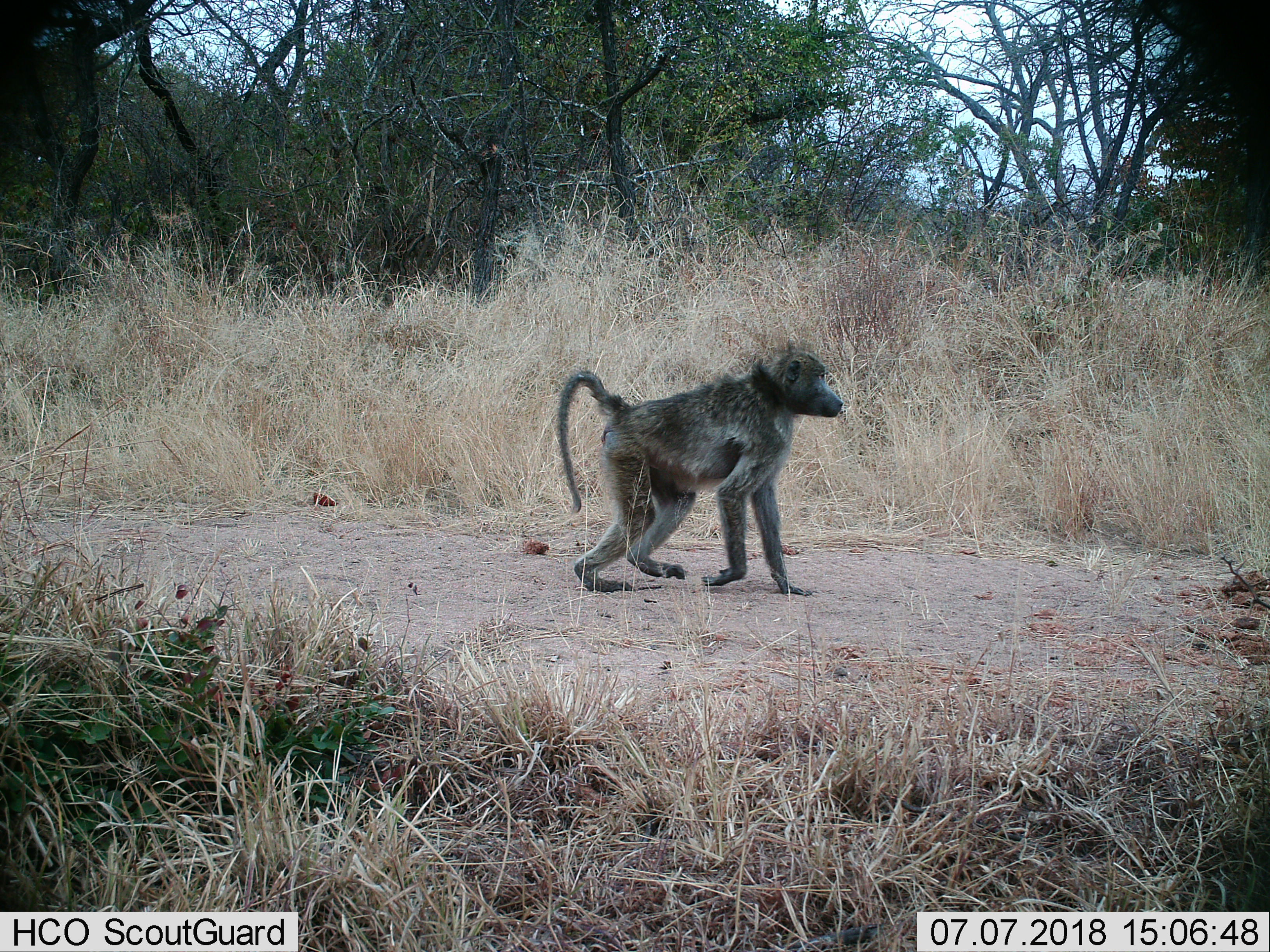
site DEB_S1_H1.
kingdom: Animalia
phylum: Chordata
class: Mammalia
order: Primates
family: Cercopithecidae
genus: Papio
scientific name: Papio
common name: baboon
Baboon (Papio), count 1. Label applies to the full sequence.